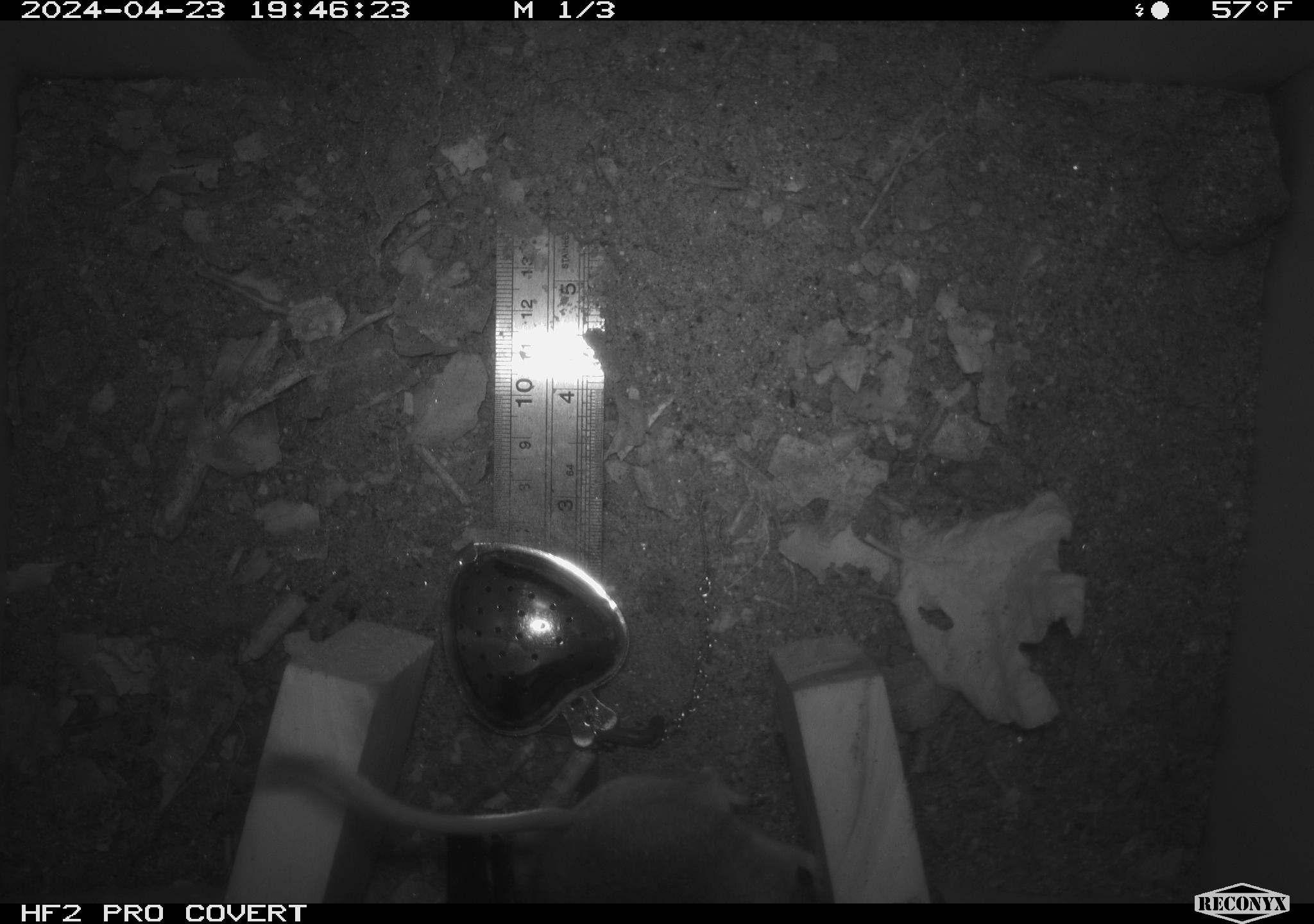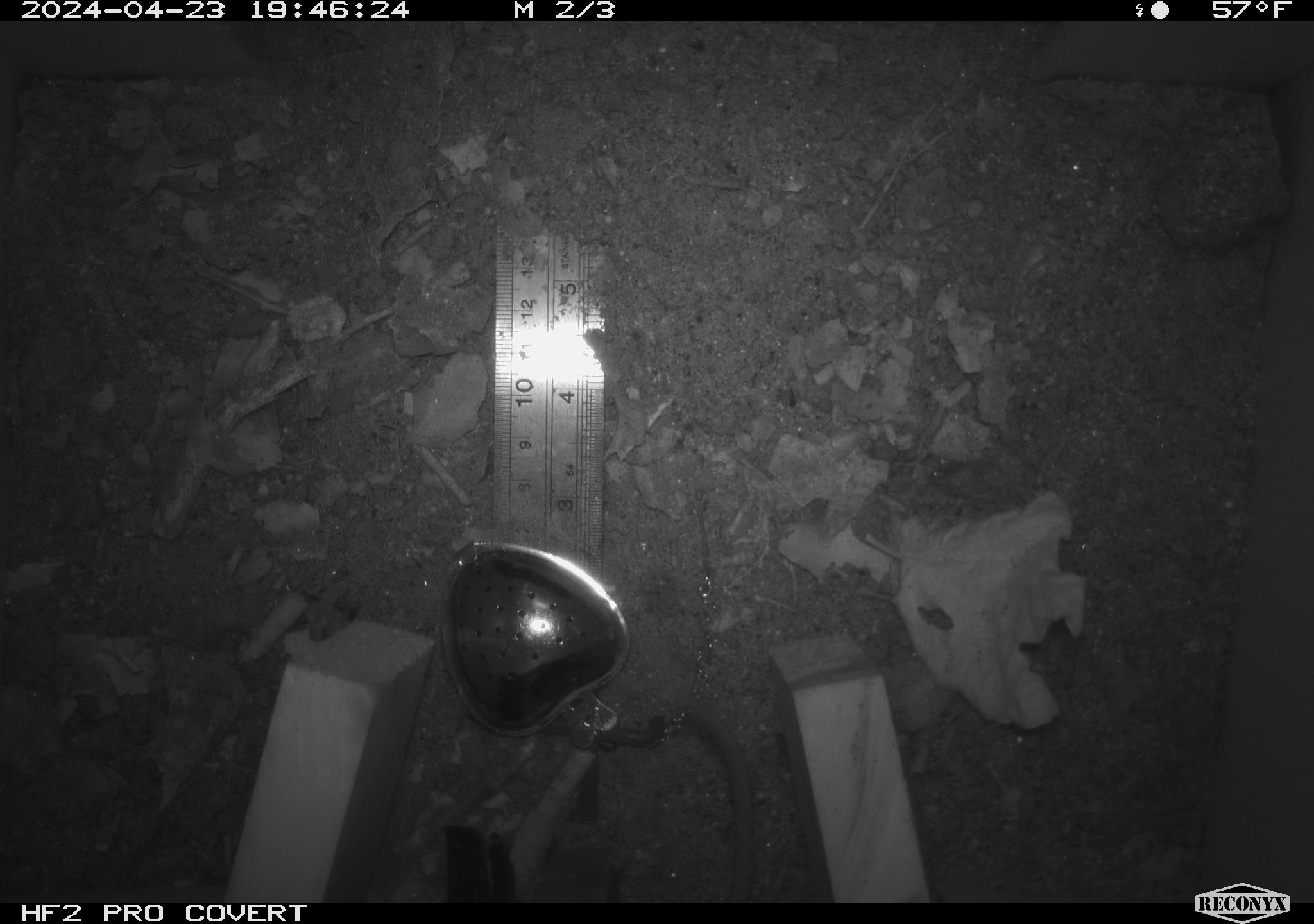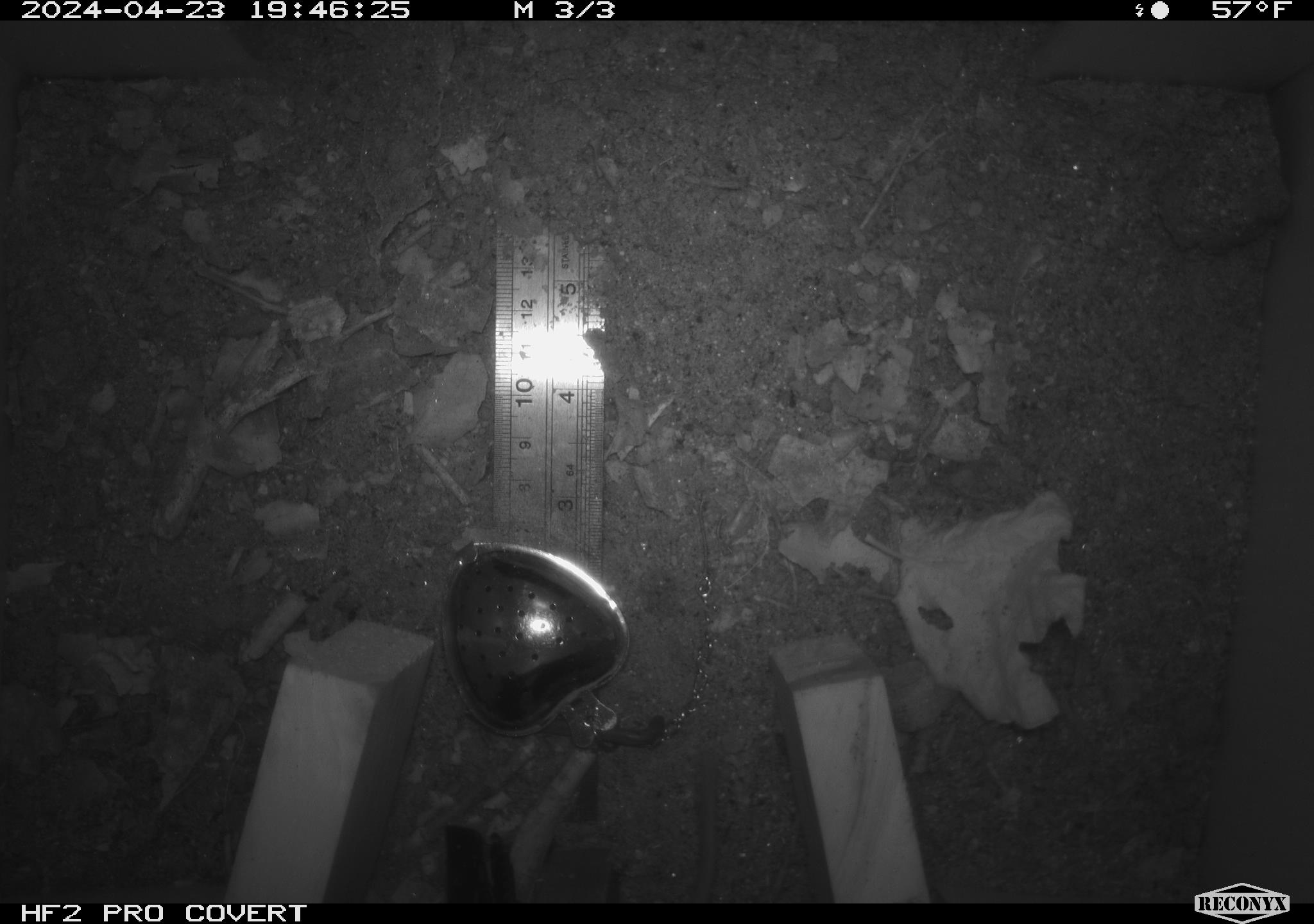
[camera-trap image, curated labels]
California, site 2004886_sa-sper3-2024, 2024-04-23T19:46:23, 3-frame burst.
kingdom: Animalia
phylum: Chordata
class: Mammalia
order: Rodentia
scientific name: Rodentia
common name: mouse species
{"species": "mouse species (Rodentia)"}